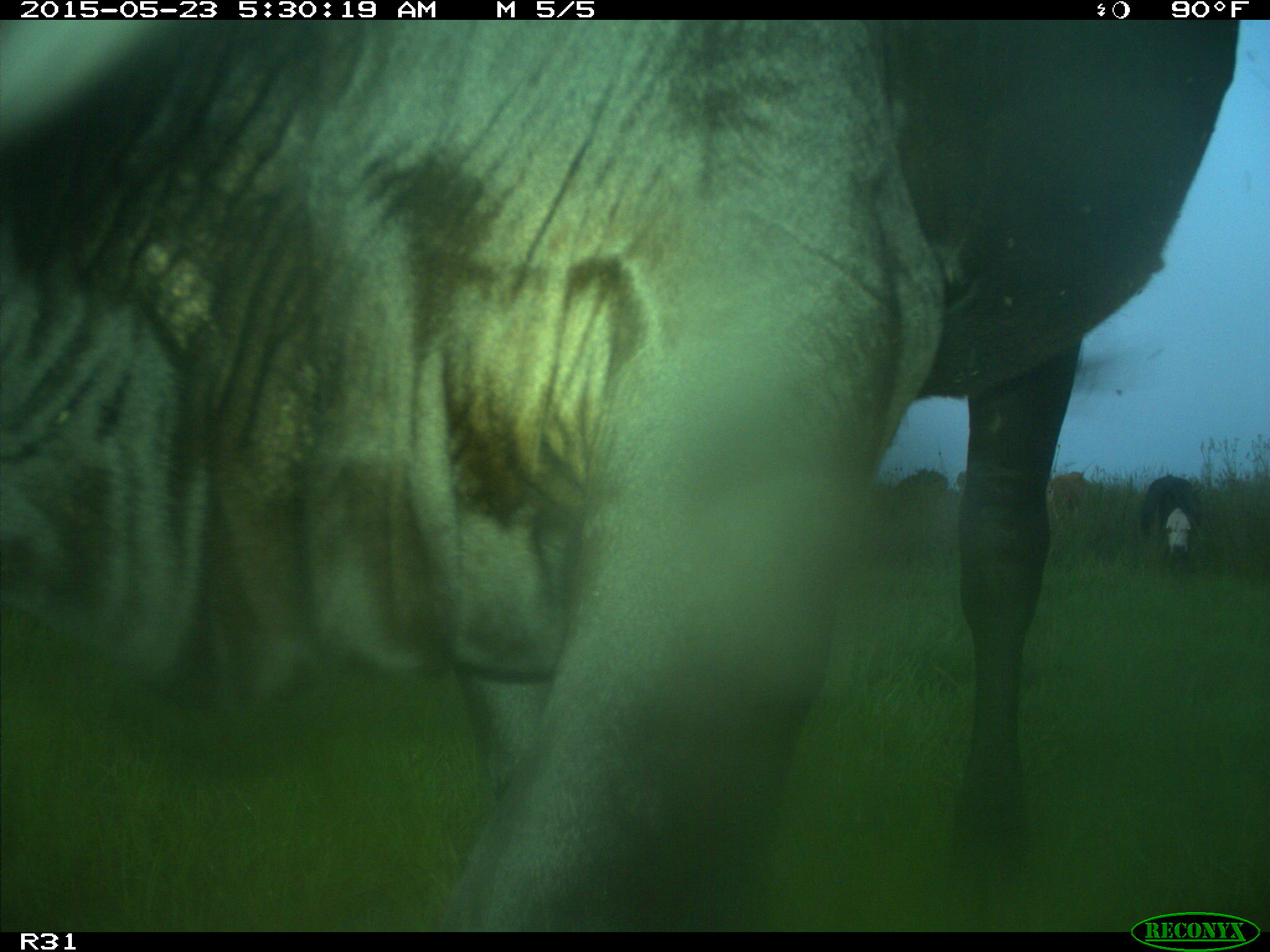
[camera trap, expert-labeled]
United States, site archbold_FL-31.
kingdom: Animalia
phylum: Chordata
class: Mammalia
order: Artiodactyla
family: Bovidae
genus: Bos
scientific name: Bos taurus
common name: domestic cow